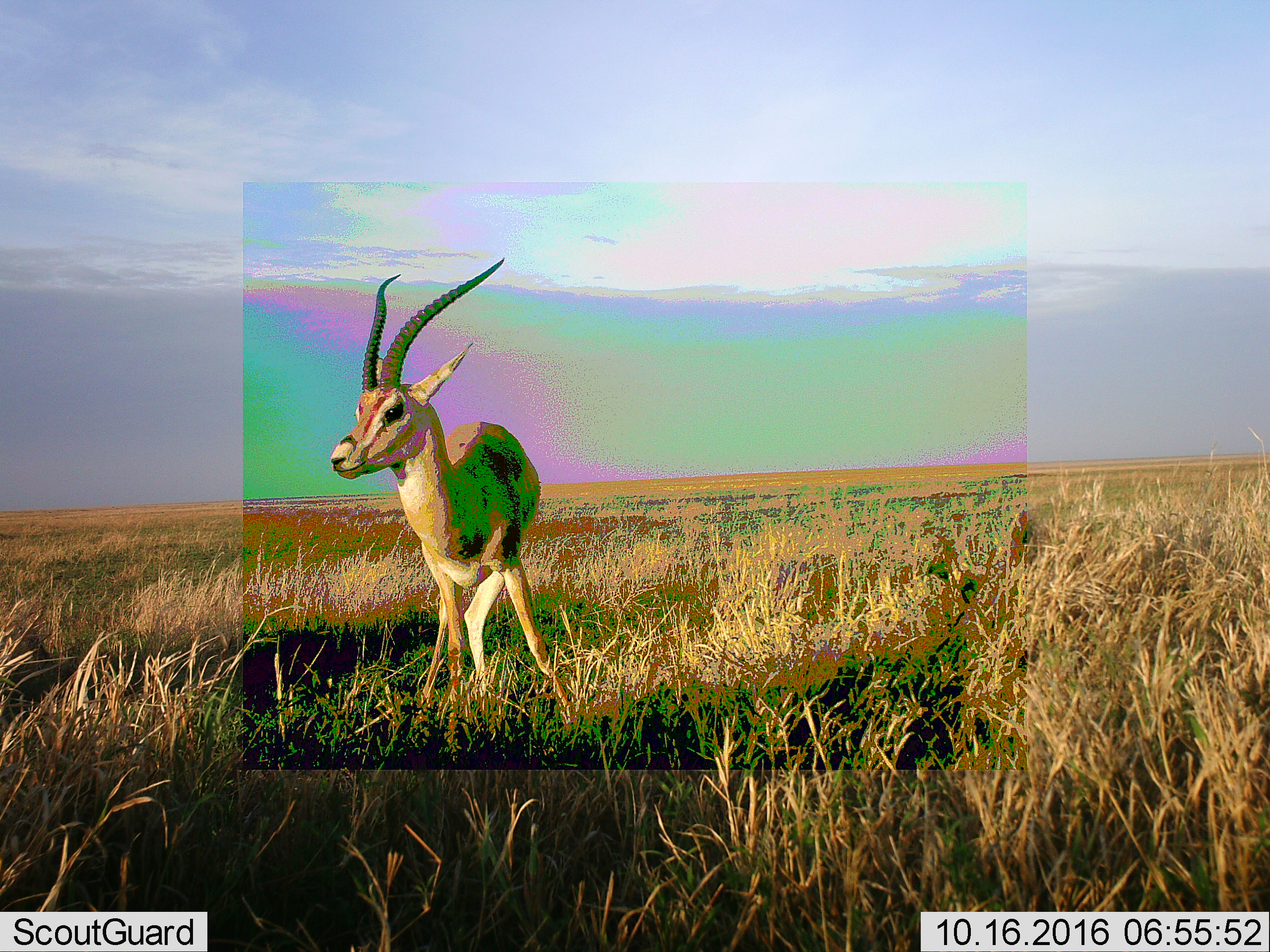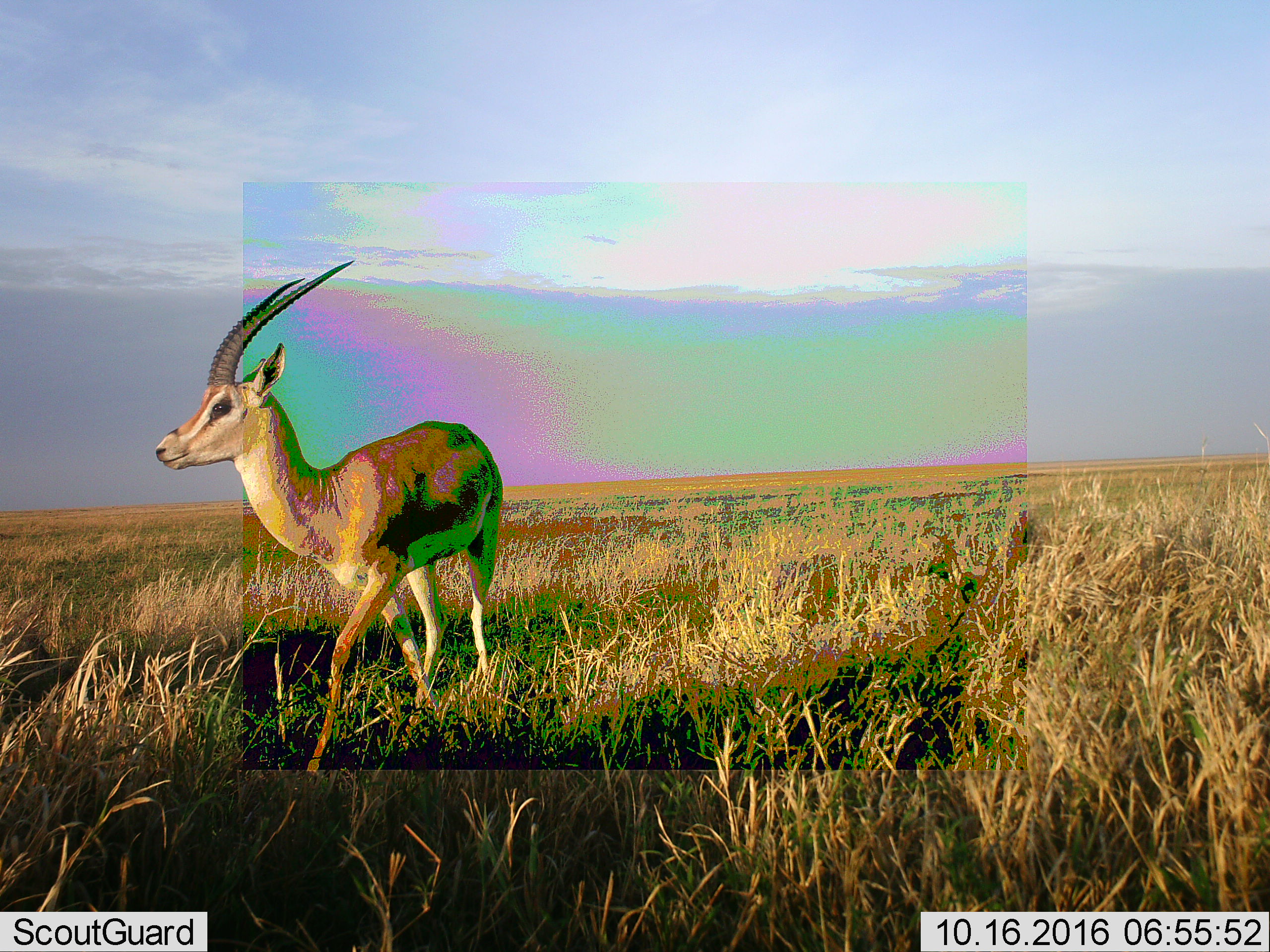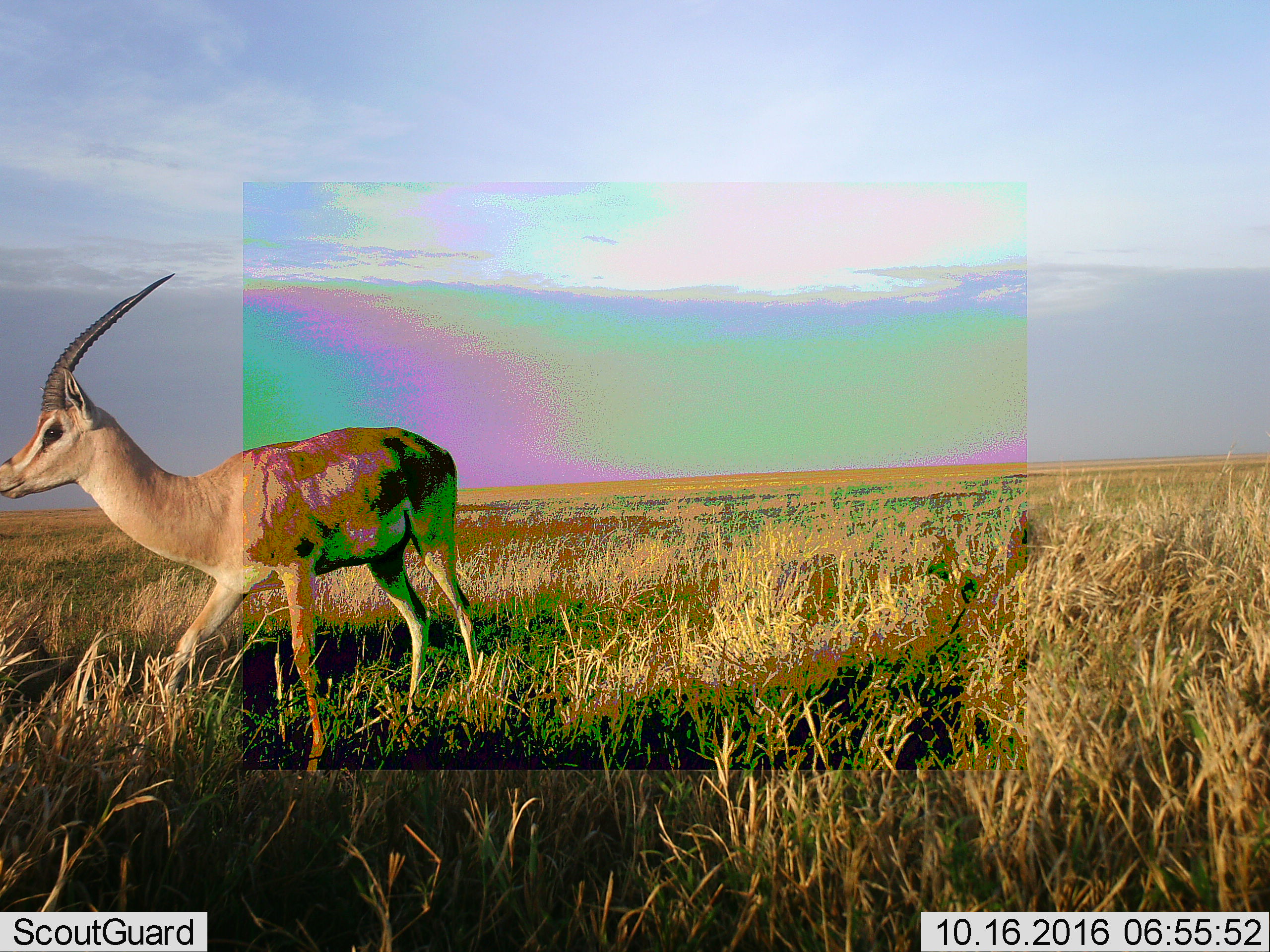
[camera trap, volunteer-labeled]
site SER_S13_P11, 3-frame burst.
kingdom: Animalia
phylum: Chordata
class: Mammalia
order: Artiodactyla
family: Bovidae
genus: Nanger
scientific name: Nanger granti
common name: grant's gazelle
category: gazellegrants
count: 1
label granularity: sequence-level